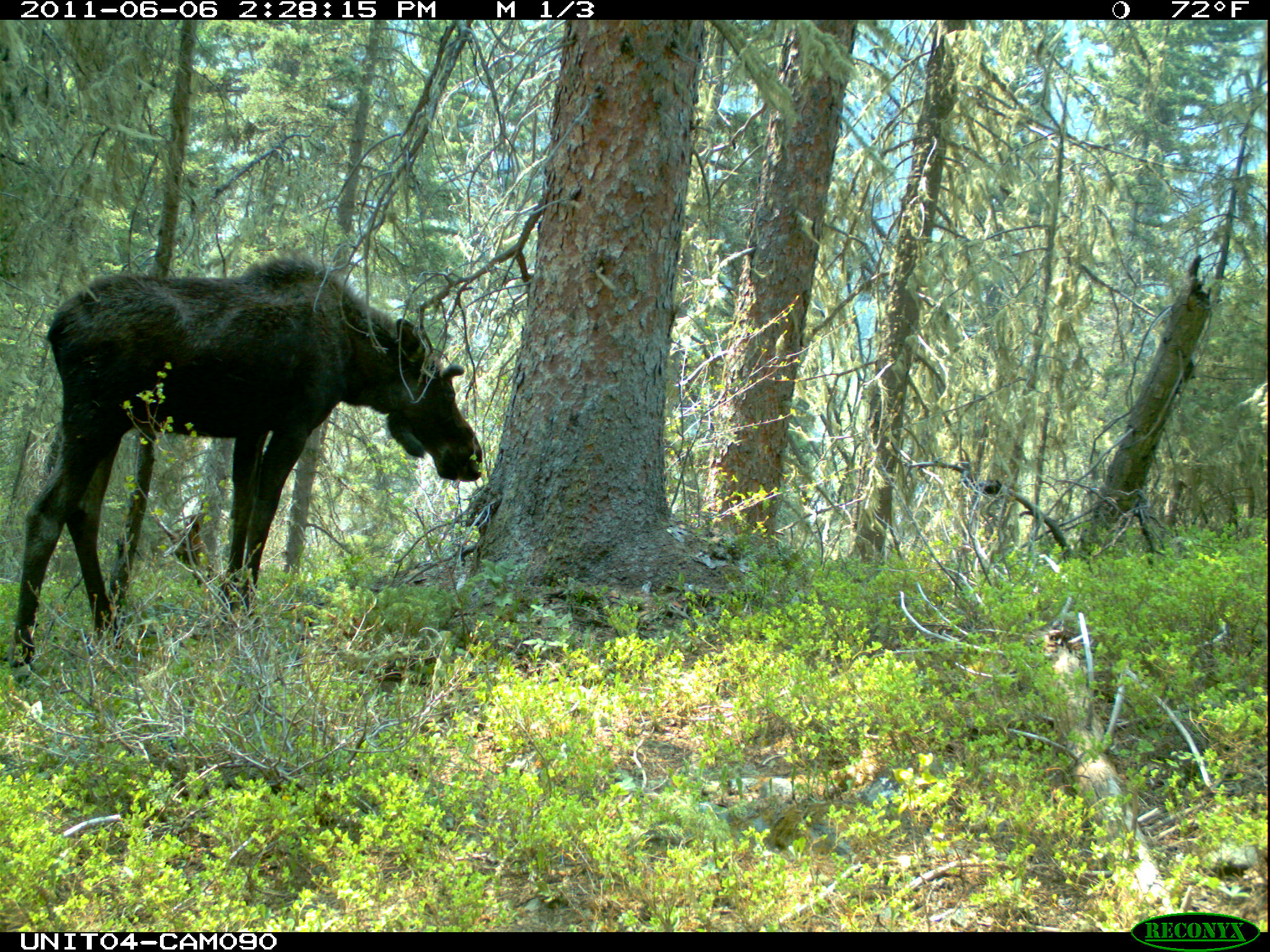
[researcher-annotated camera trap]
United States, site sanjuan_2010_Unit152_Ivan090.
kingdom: Animalia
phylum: Chordata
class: Mammalia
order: Artiodactyla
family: Cervidae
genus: Alces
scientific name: Alces alces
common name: moose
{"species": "Alces alces (moose)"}